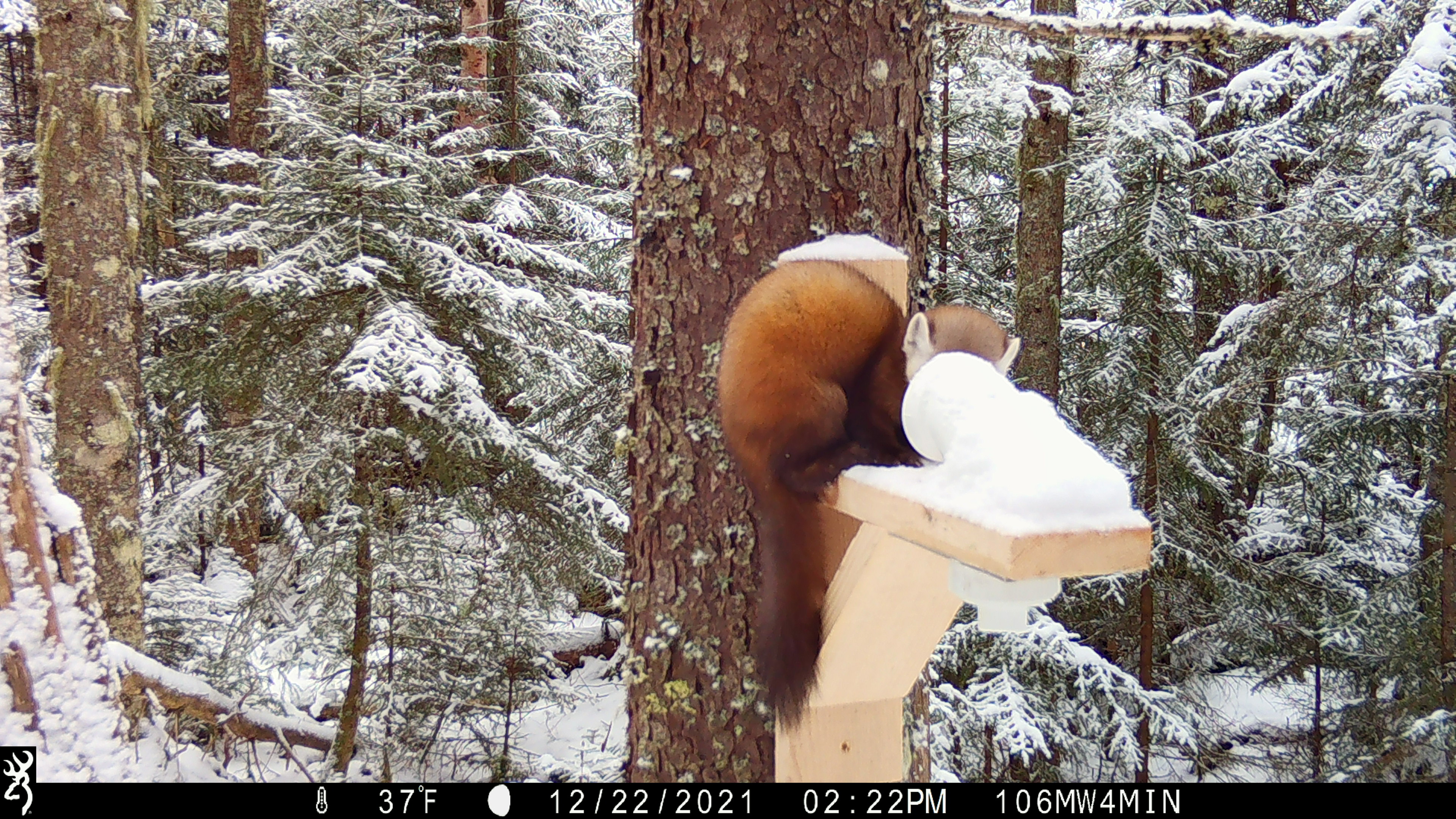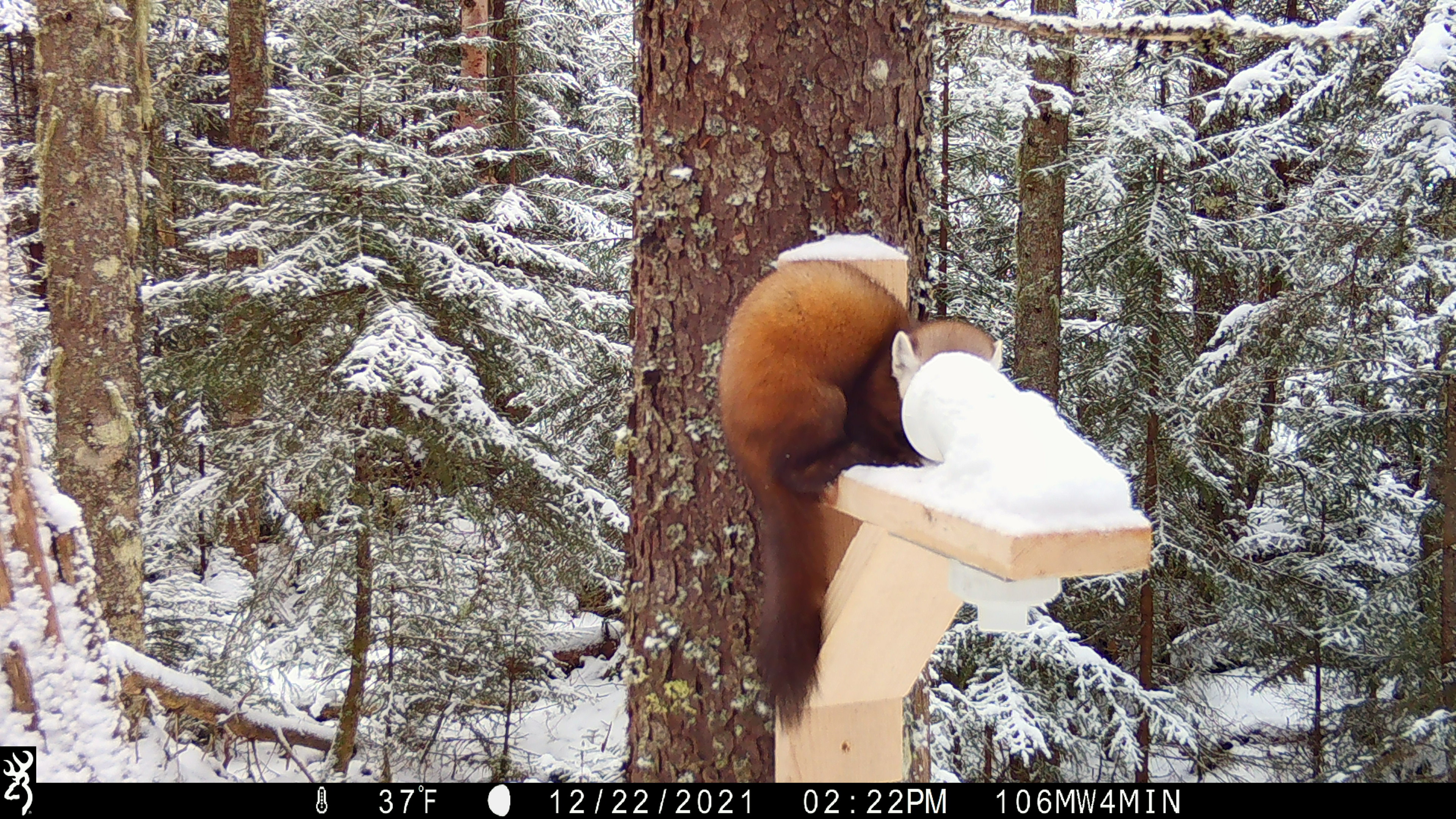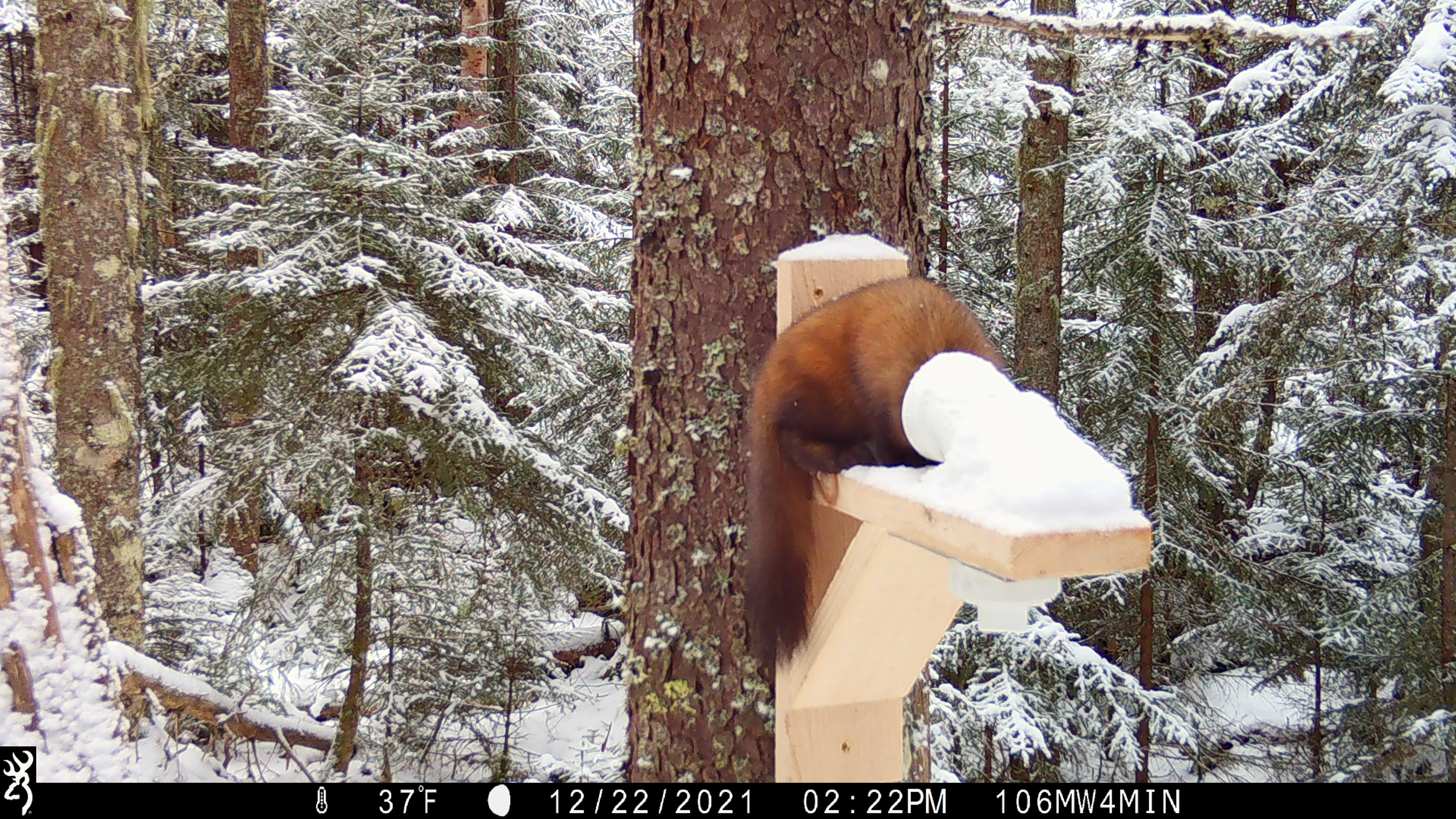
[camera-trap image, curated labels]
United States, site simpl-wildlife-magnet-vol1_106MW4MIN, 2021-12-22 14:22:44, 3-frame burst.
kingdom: Animalia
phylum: Chordata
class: Mammalia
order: Carnivora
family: Mustelidae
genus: Martes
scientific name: Martes americana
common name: american marten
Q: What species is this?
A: American marten (Martes americana).